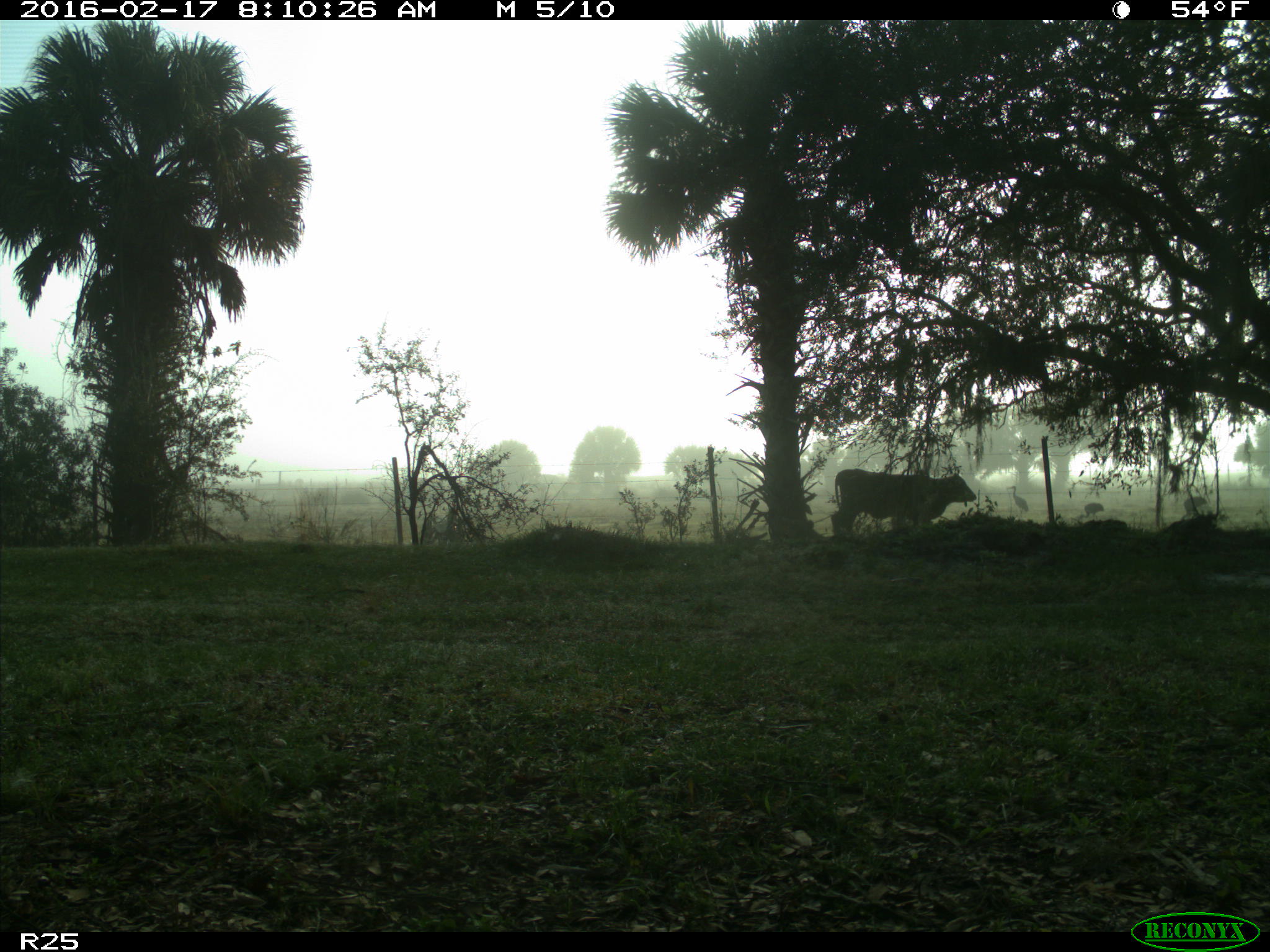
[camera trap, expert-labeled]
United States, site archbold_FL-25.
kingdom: Animalia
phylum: Chordata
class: Mammalia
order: Artiodactyla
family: Bovidae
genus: Bos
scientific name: Bos taurus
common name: domestic cow